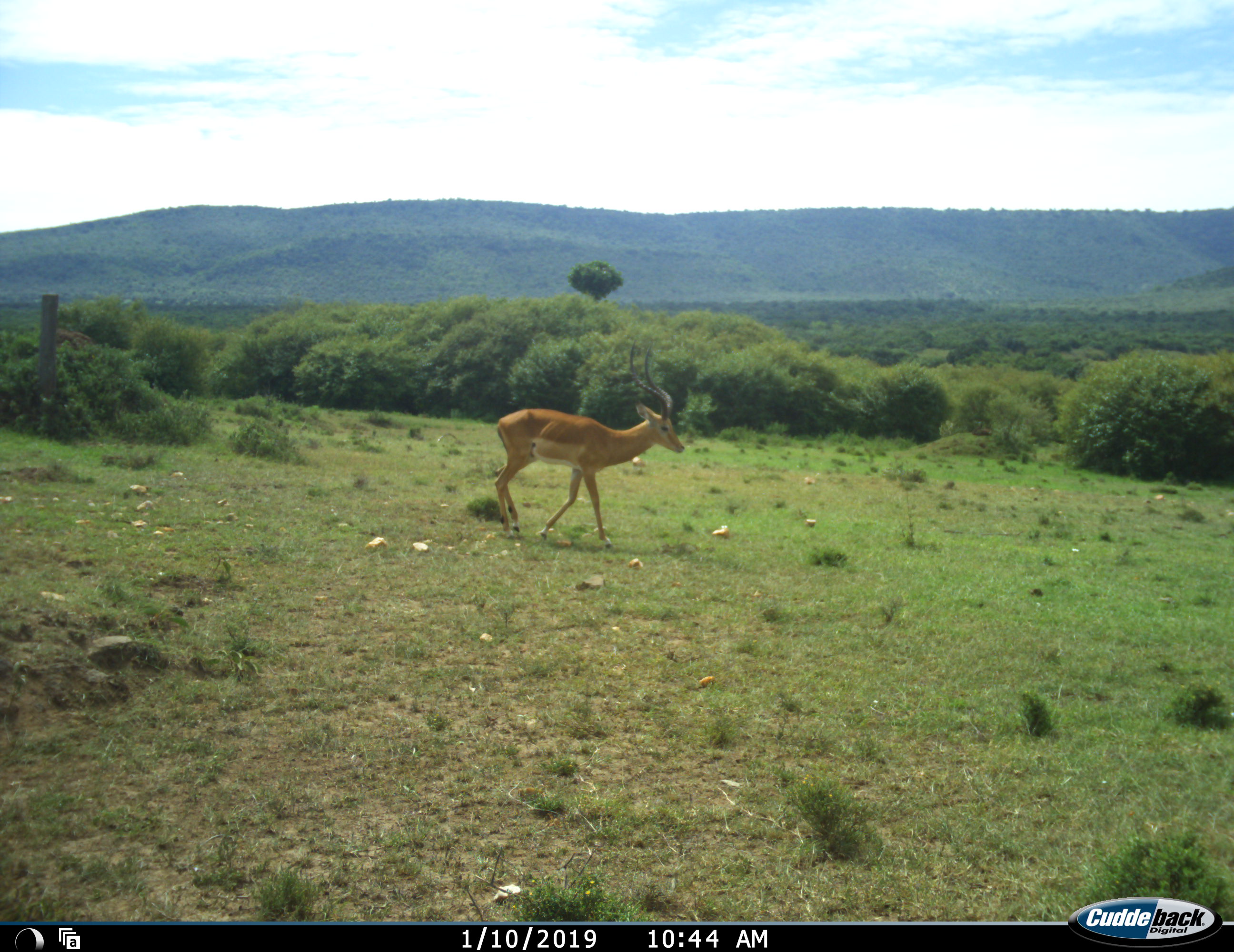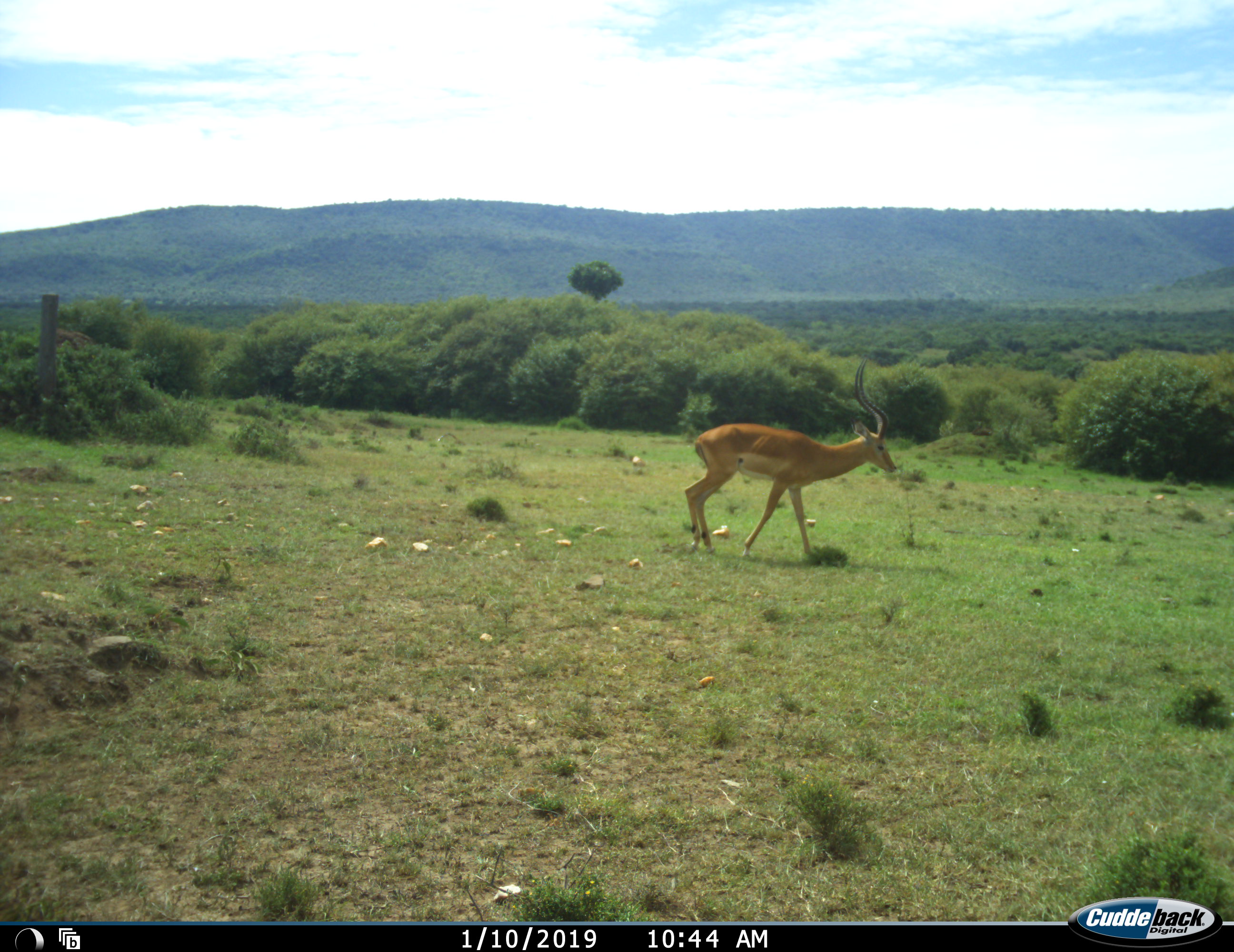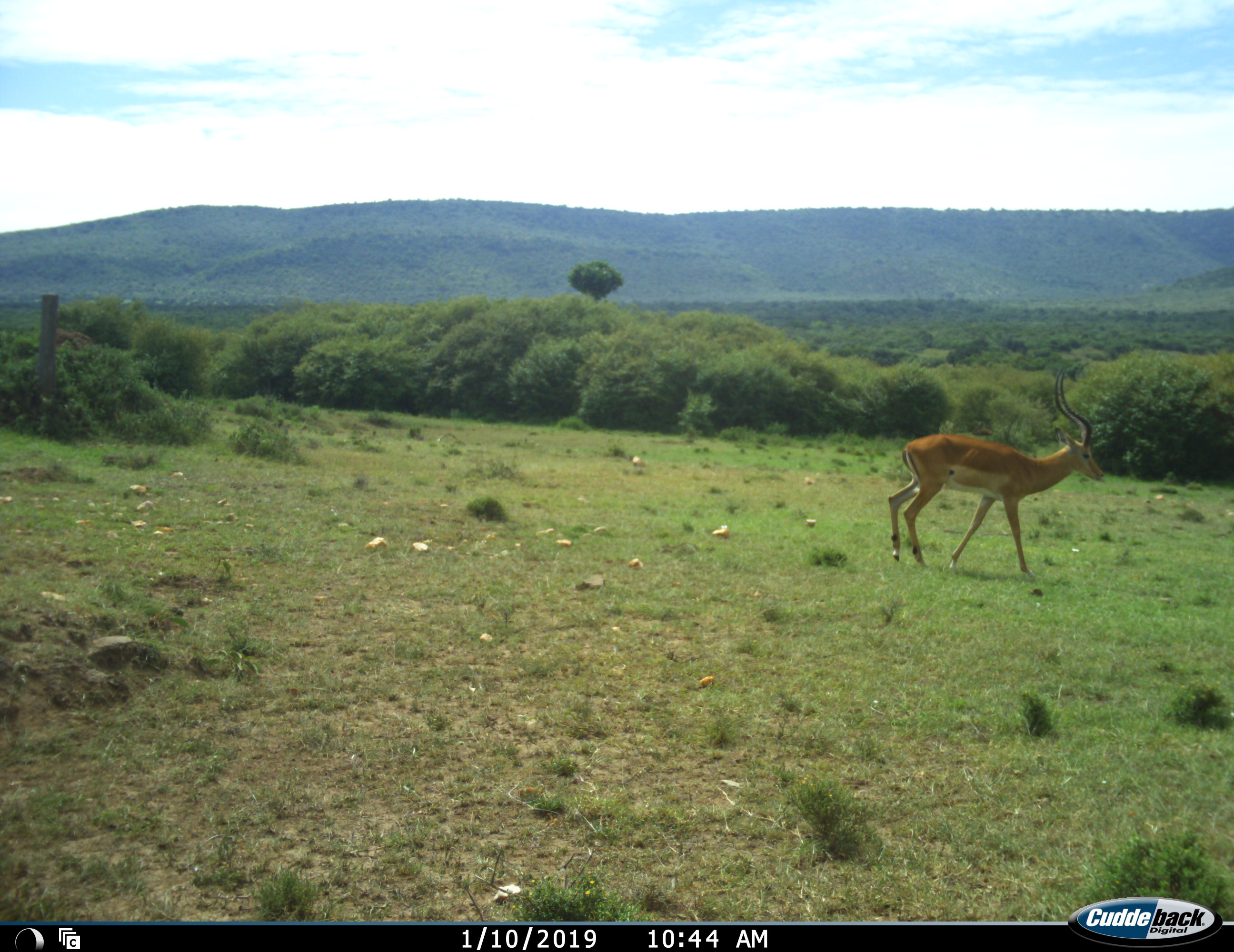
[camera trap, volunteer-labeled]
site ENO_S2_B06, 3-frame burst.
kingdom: Animalia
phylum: Chordata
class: Mammalia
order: Artiodactyla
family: Bovidae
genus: Aepyceros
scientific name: Aepyceros melampus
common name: impala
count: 1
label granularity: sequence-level